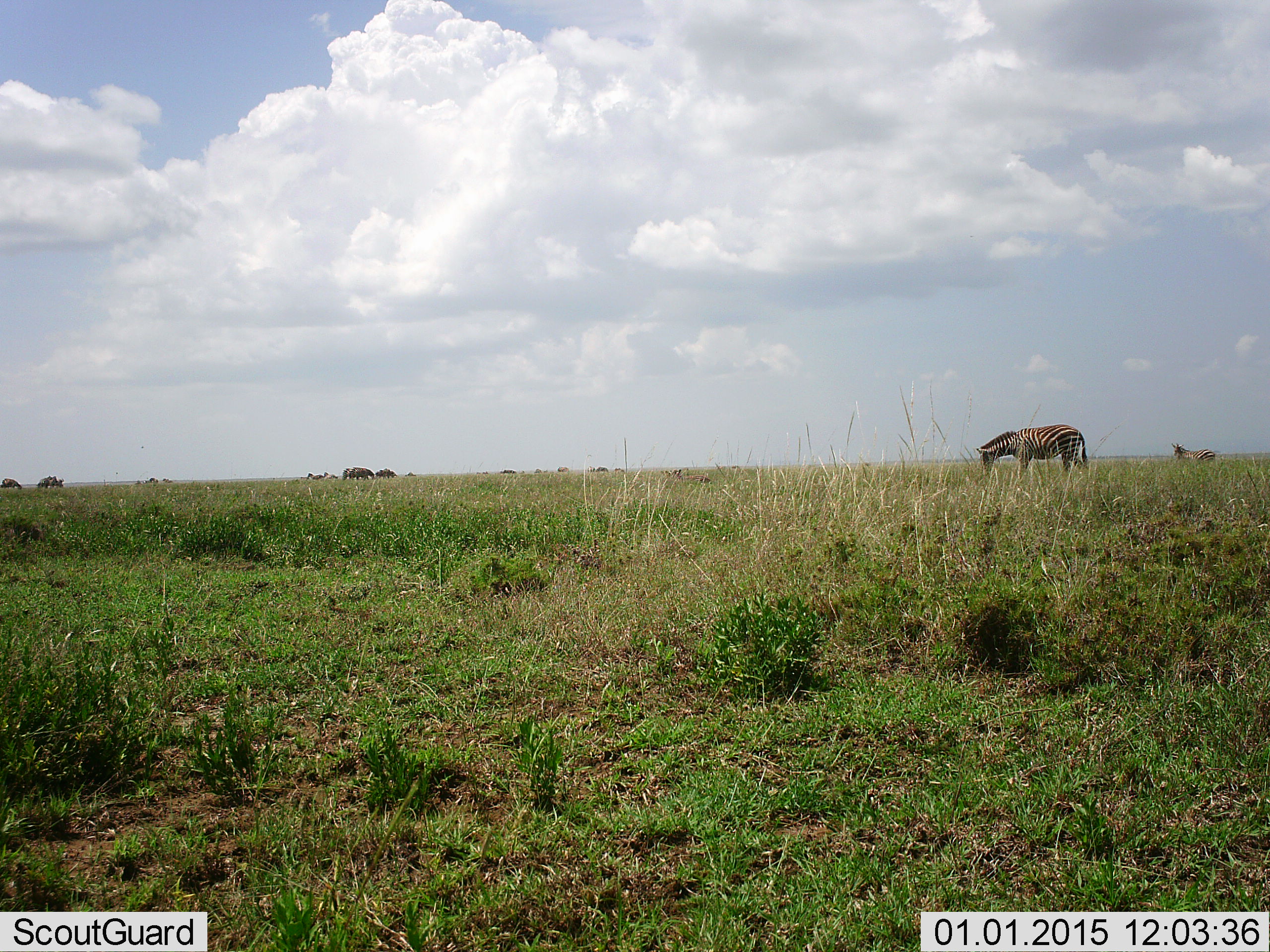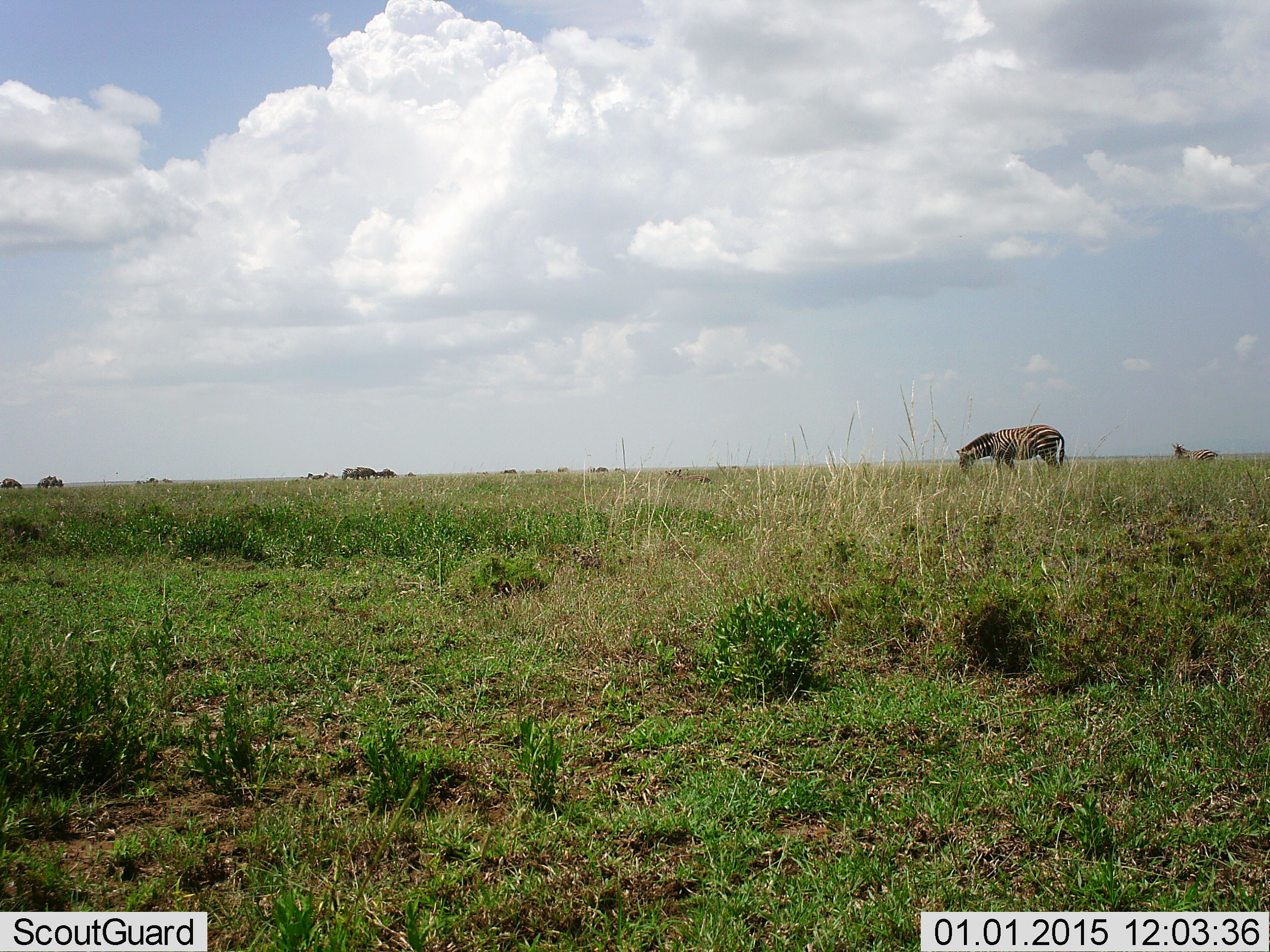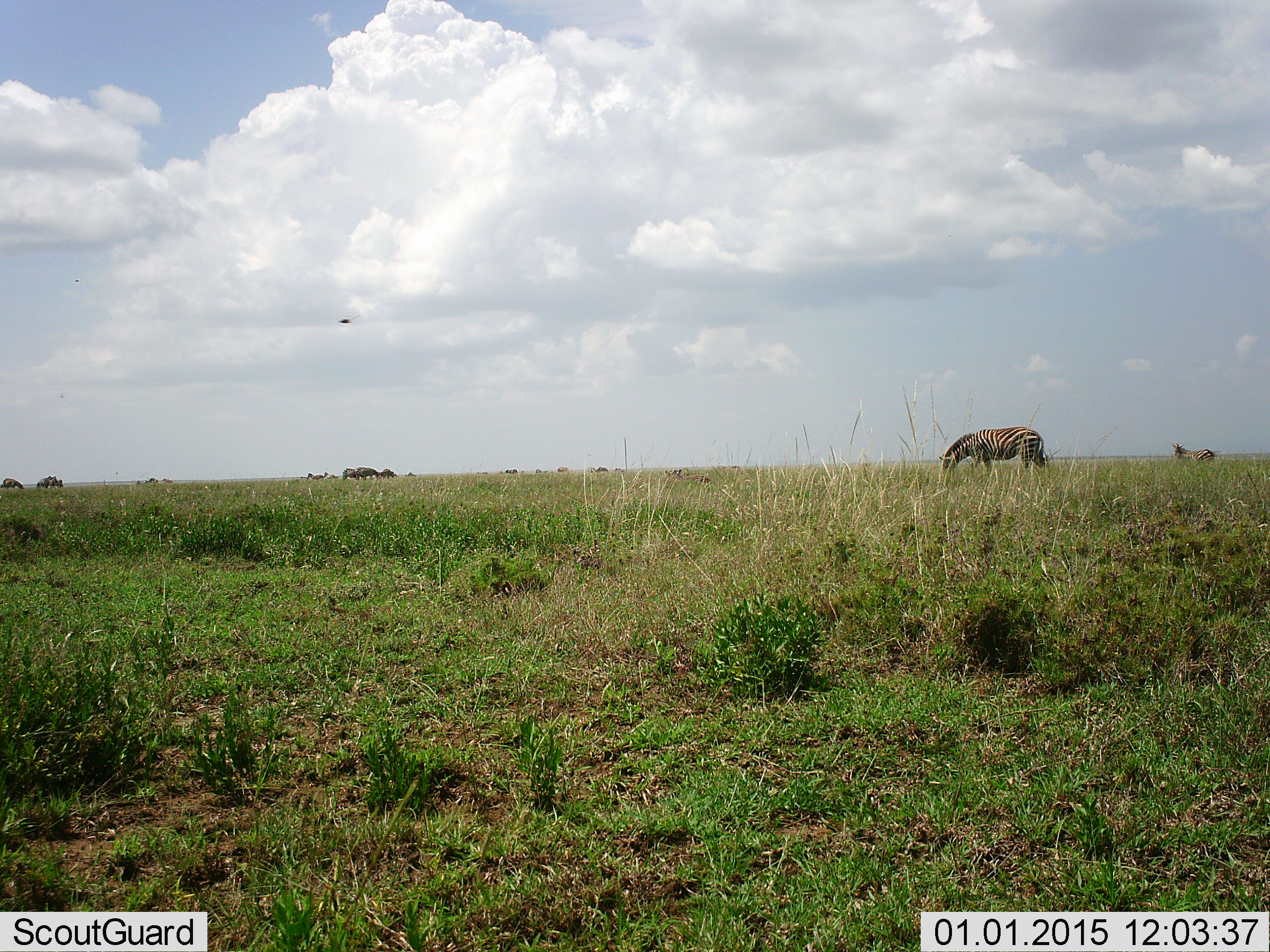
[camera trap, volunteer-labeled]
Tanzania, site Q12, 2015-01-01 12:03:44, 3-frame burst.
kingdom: Animalia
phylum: Chordata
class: Mammalia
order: Perissodactyla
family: Equidae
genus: Equus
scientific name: Equus quagga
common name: plains zebra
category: zebra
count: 2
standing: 22%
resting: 0%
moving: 22%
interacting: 0%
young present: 0%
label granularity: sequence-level